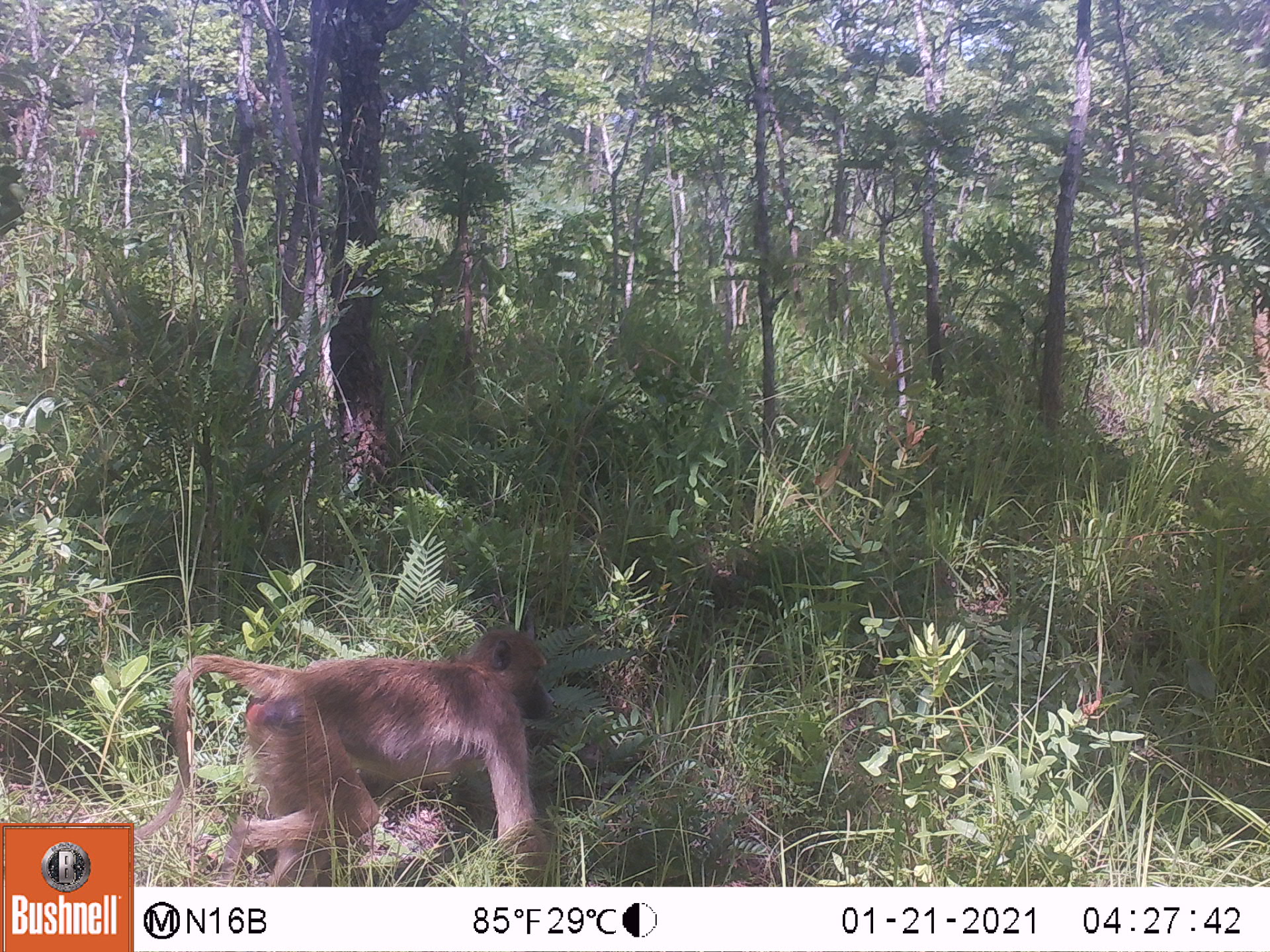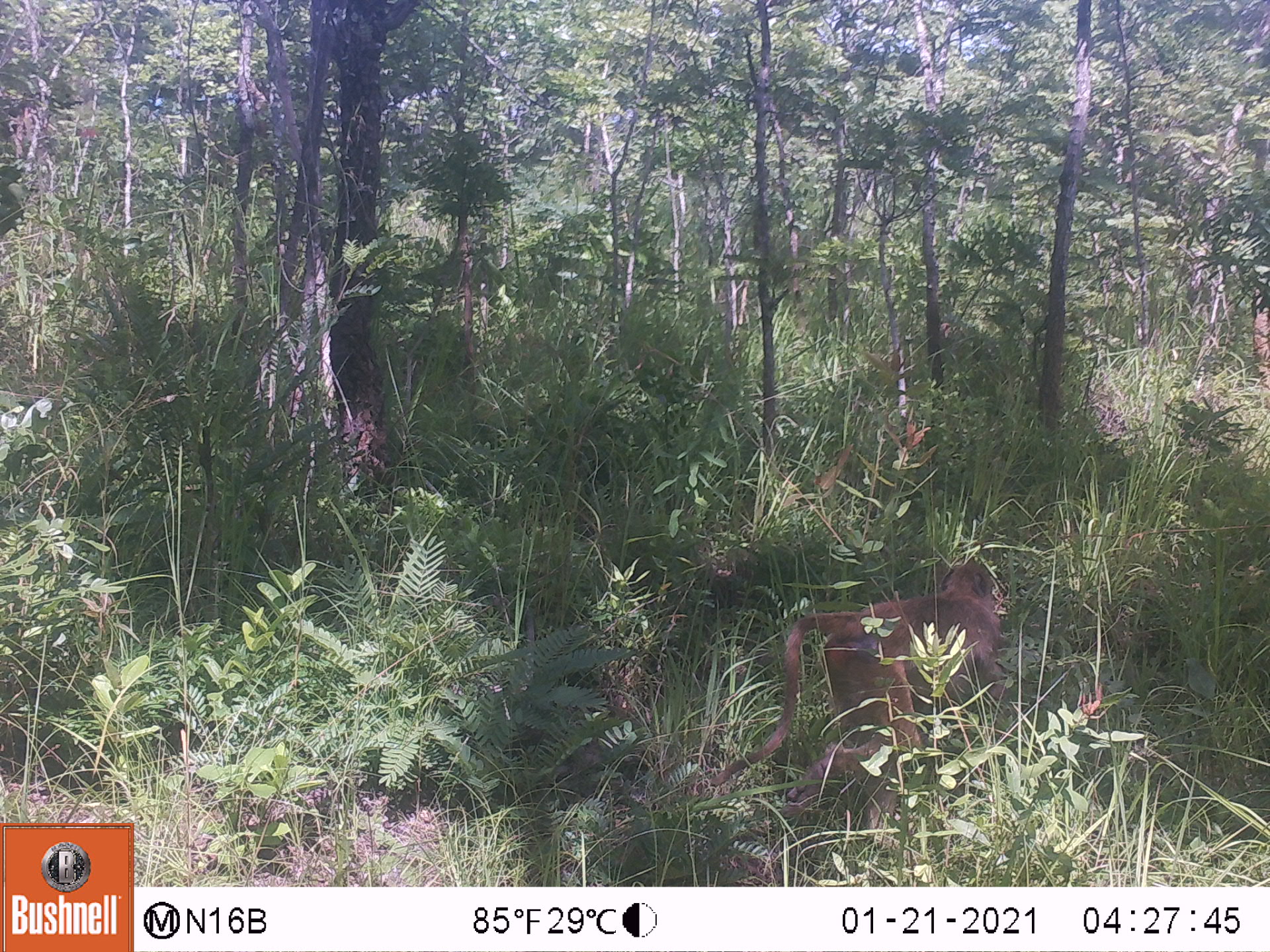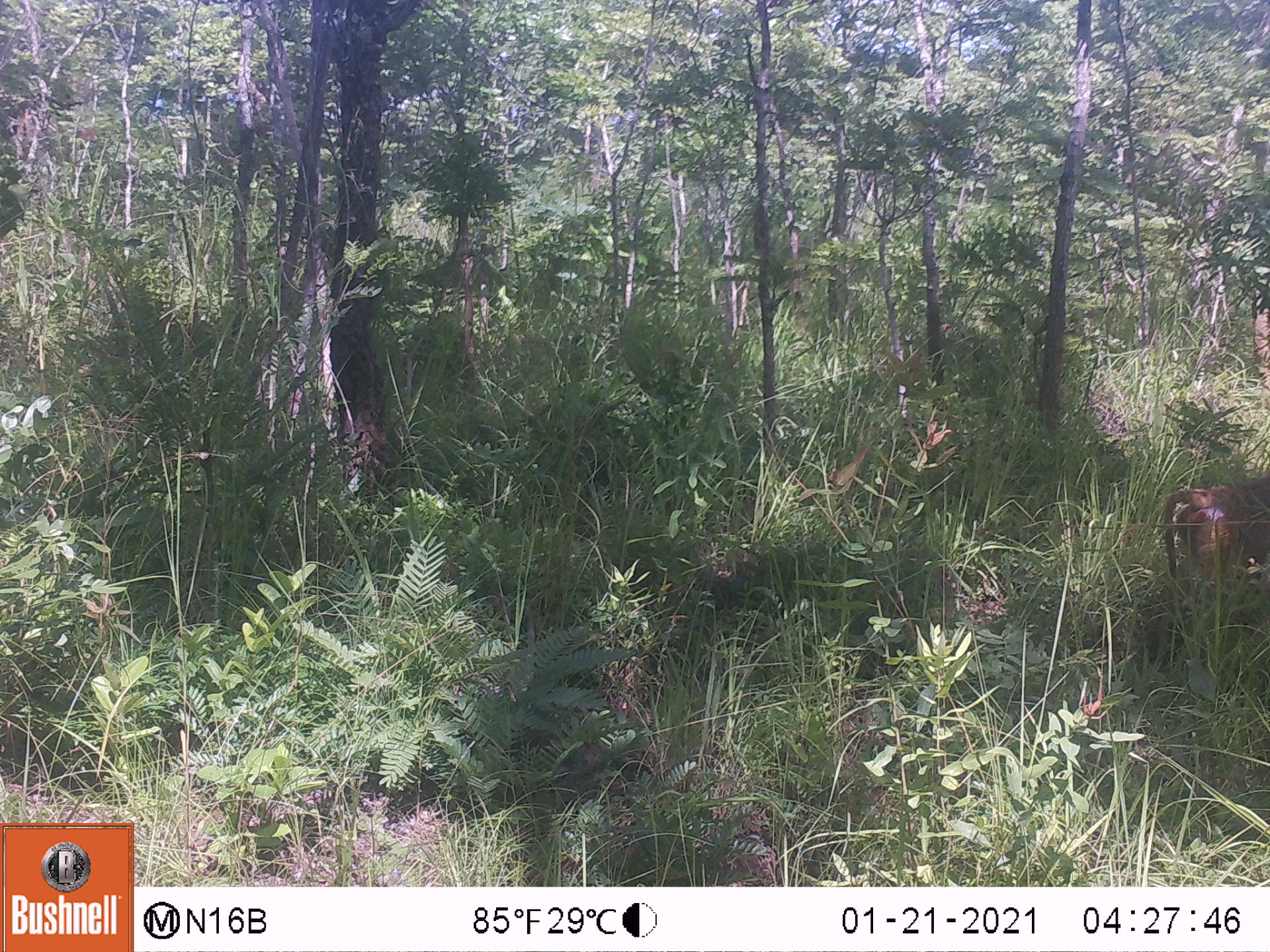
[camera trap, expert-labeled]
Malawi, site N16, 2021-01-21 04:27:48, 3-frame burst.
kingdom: Animalia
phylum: Chordata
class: Mammalia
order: Primates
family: Cercopithecidae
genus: Papio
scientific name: Papio cynocephalus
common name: yellow baboon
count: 1